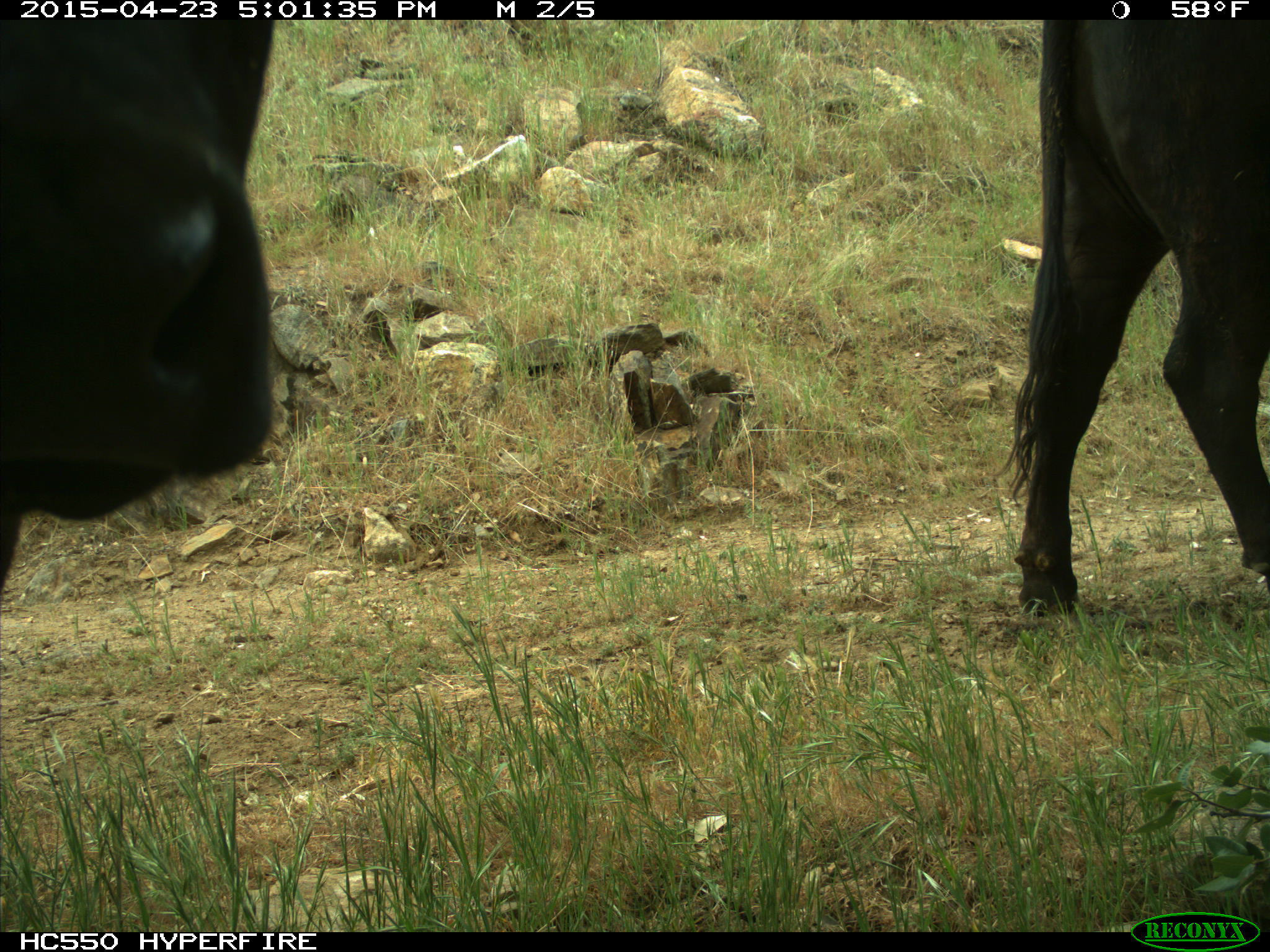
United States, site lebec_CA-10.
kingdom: Animalia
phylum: Chordata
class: Mammalia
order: Artiodactyla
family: Bovidae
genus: Bos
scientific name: Bos taurus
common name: domestic cow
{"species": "Bos taurus (domestic cow)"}